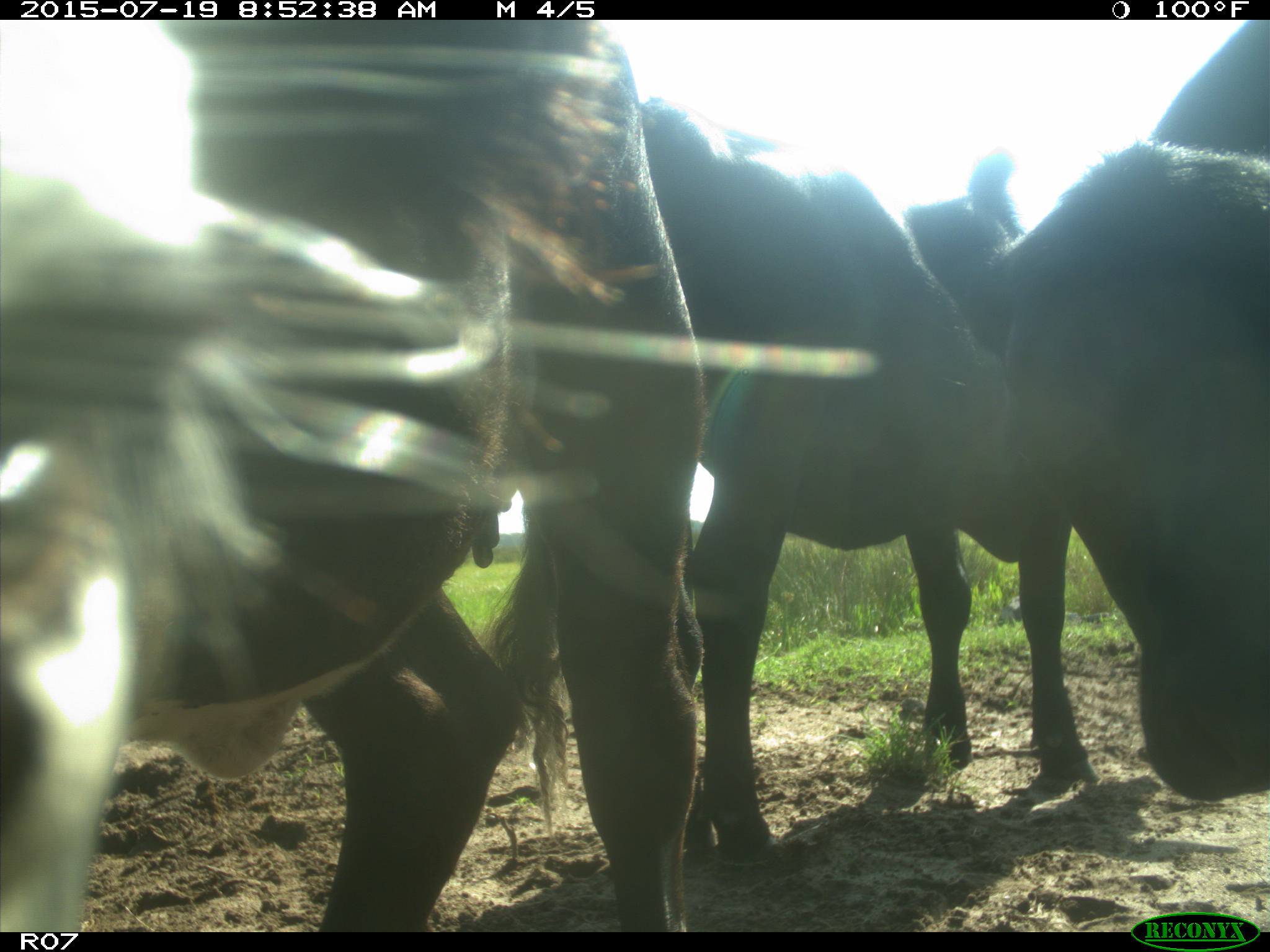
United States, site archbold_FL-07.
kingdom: Animalia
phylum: Chordata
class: Mammalia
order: Artiodactyla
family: Bovidae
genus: Bos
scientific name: Bos taurus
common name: domestic cow